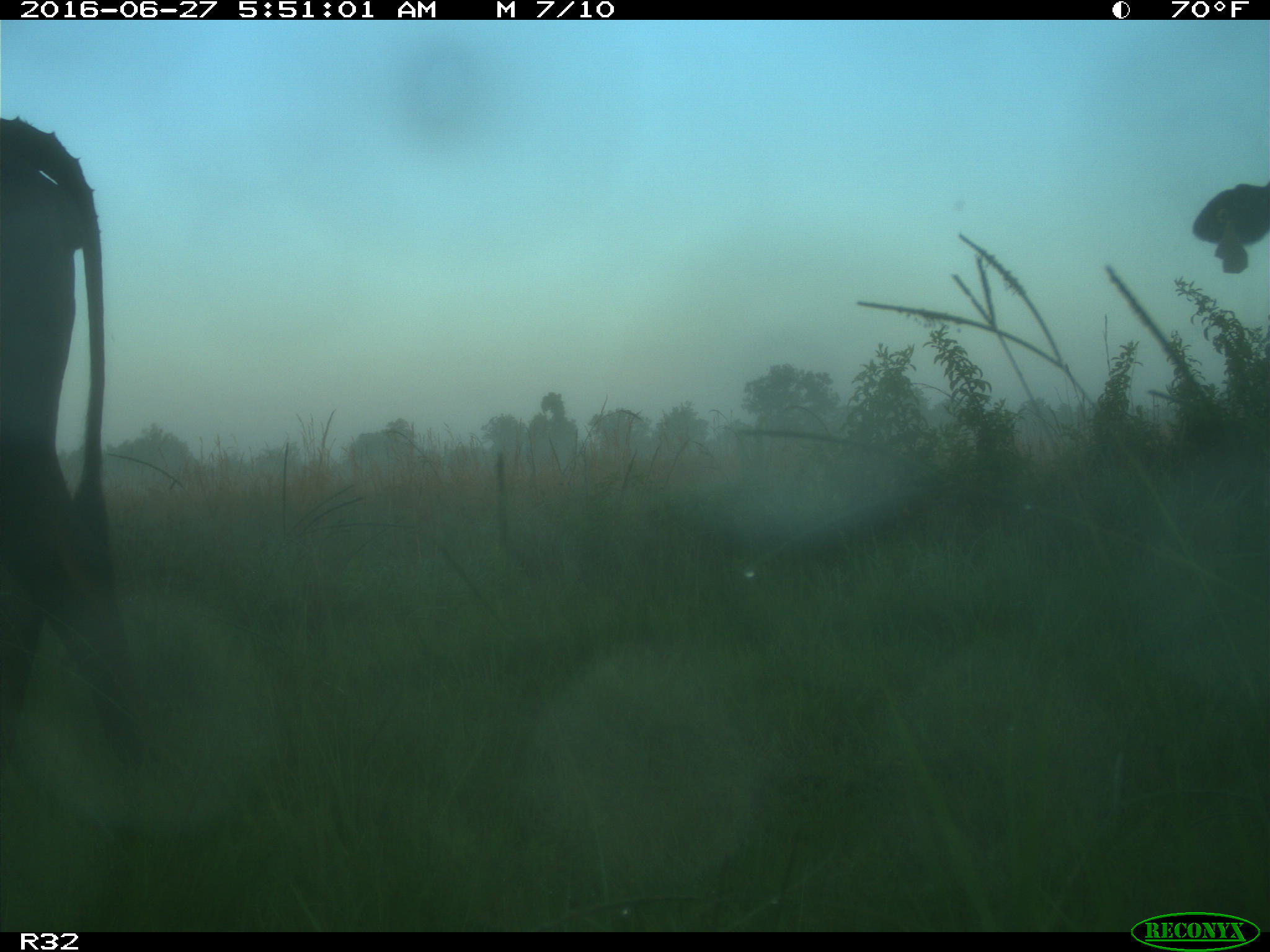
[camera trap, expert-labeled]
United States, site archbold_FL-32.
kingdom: Animalia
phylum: Chordata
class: Mammalia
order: Artiodactyla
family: Bovidae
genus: Bos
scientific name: Bos taurus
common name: domestic cow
Bos taurus (domestic cow).